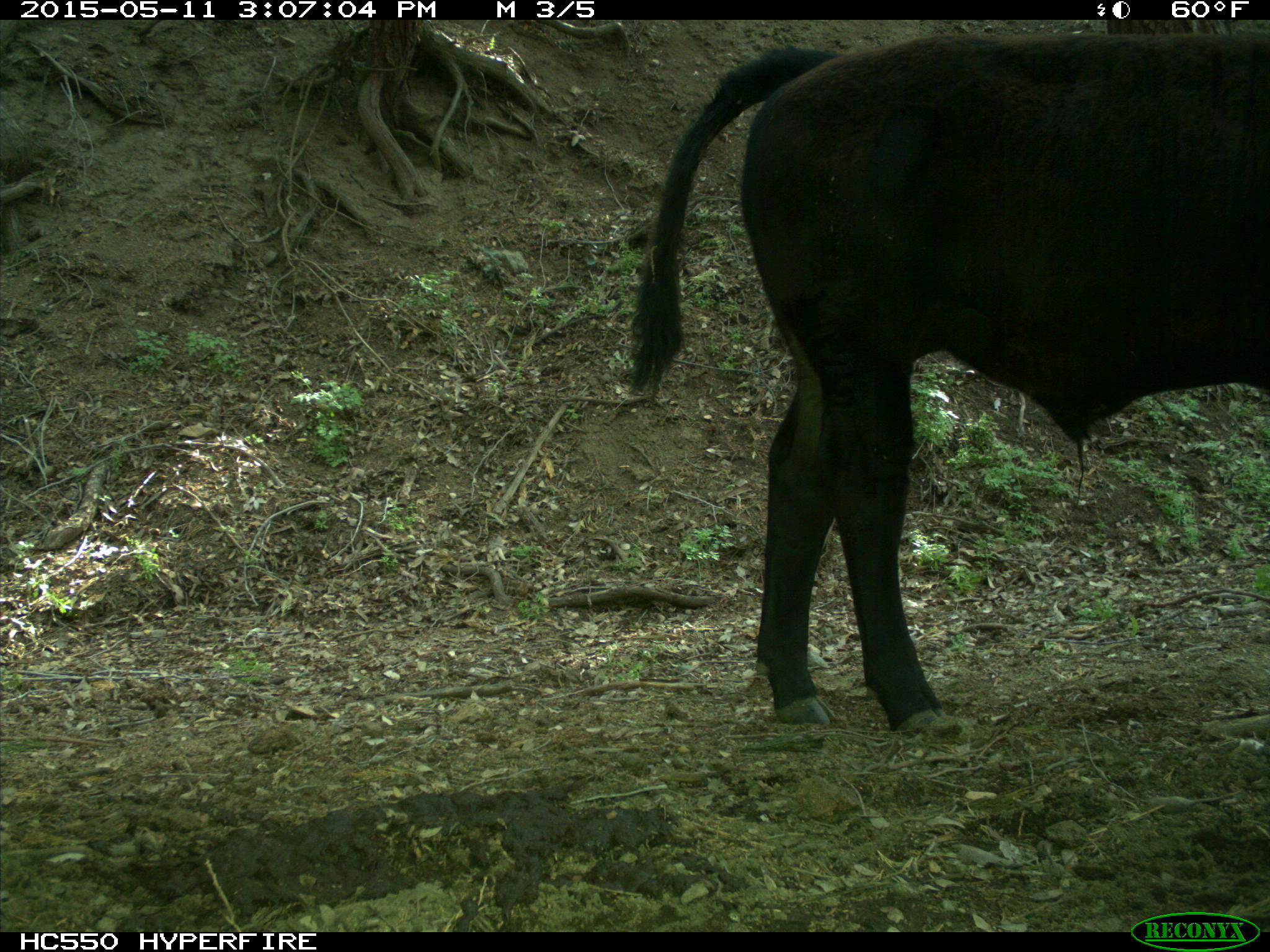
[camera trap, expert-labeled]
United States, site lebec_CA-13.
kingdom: Animalia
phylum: Chordata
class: Mammalia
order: Artiodactyla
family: Bovidae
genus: Bos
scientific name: Bos taurus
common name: domestic cow